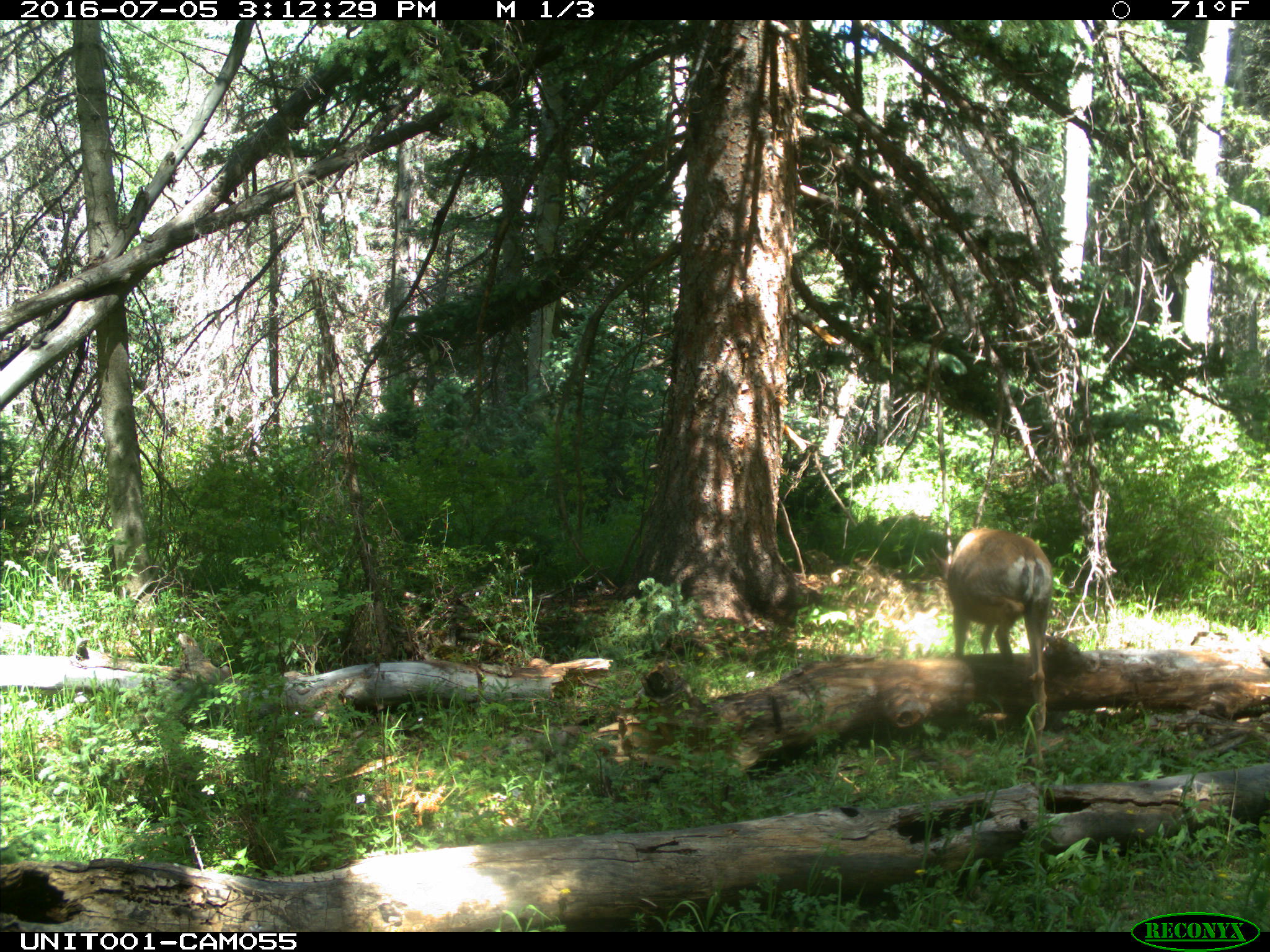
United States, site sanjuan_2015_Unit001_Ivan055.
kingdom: Animalia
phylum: Chordata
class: Mammalia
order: Artiodactyla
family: Cervidae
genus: Odocoileus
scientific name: Odocoileus hemionus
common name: mule deer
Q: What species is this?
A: Odocoileus hemionus (mule deer).